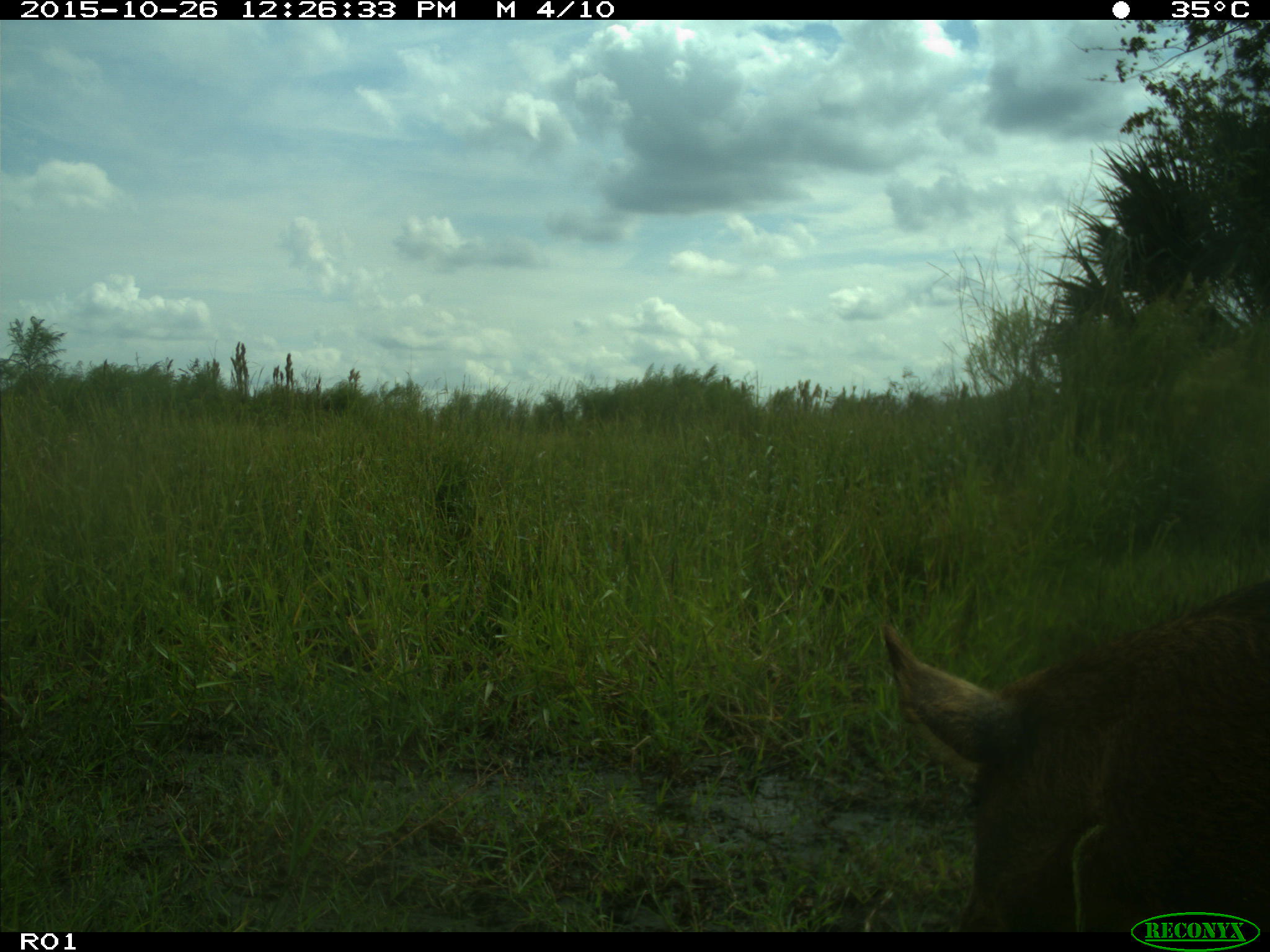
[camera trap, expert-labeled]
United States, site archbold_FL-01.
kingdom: Animalia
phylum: Chordata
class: Mammalia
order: Artiodactyla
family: Suidae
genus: Sus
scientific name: Sus scrofa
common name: wild boar